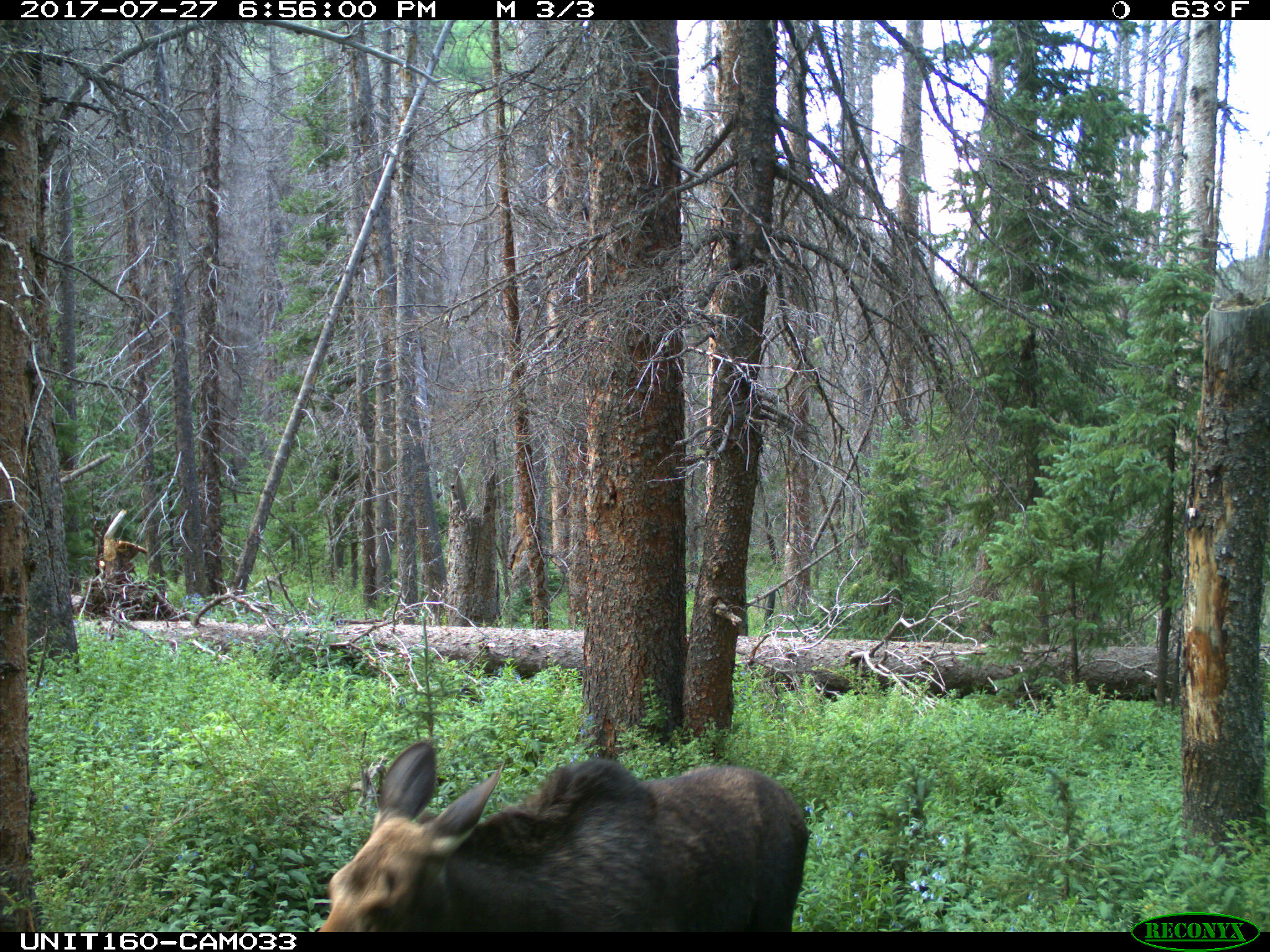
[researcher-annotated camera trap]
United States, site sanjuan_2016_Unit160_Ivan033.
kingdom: Animalia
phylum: Chordata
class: Mammalia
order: Artiodactyla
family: Cervidae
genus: Alces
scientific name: Alces alces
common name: moose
Alces alces (moose).